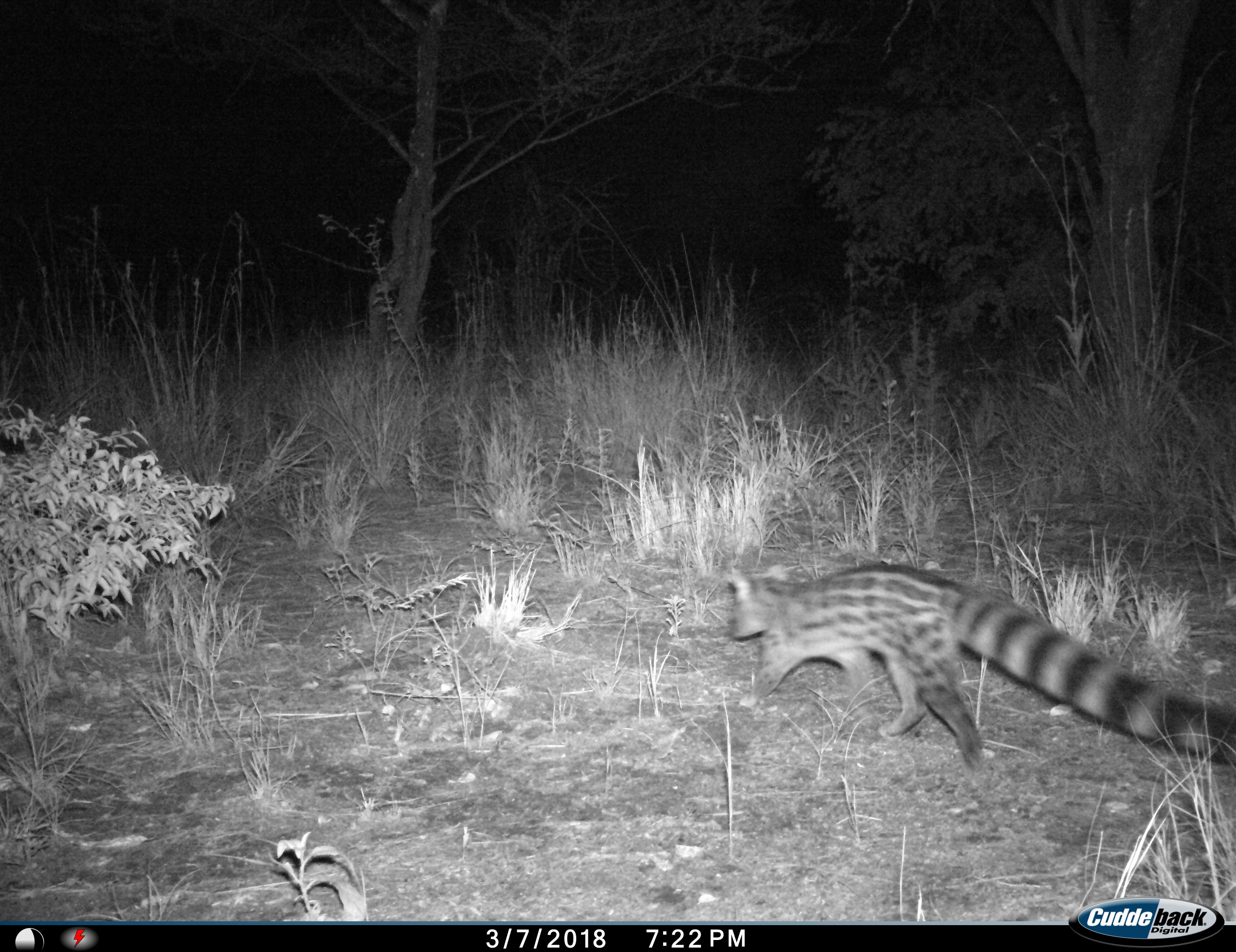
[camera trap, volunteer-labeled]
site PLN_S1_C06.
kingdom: Animalia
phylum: Chordata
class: Mammalia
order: Carnivora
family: Viverridae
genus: Genetta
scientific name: Genetta genetta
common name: small-spotted genet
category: genetcommonsmallspotted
Genetcommonsmallspotted (small-spotted genet) (Genetta genetta), count 1. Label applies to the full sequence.